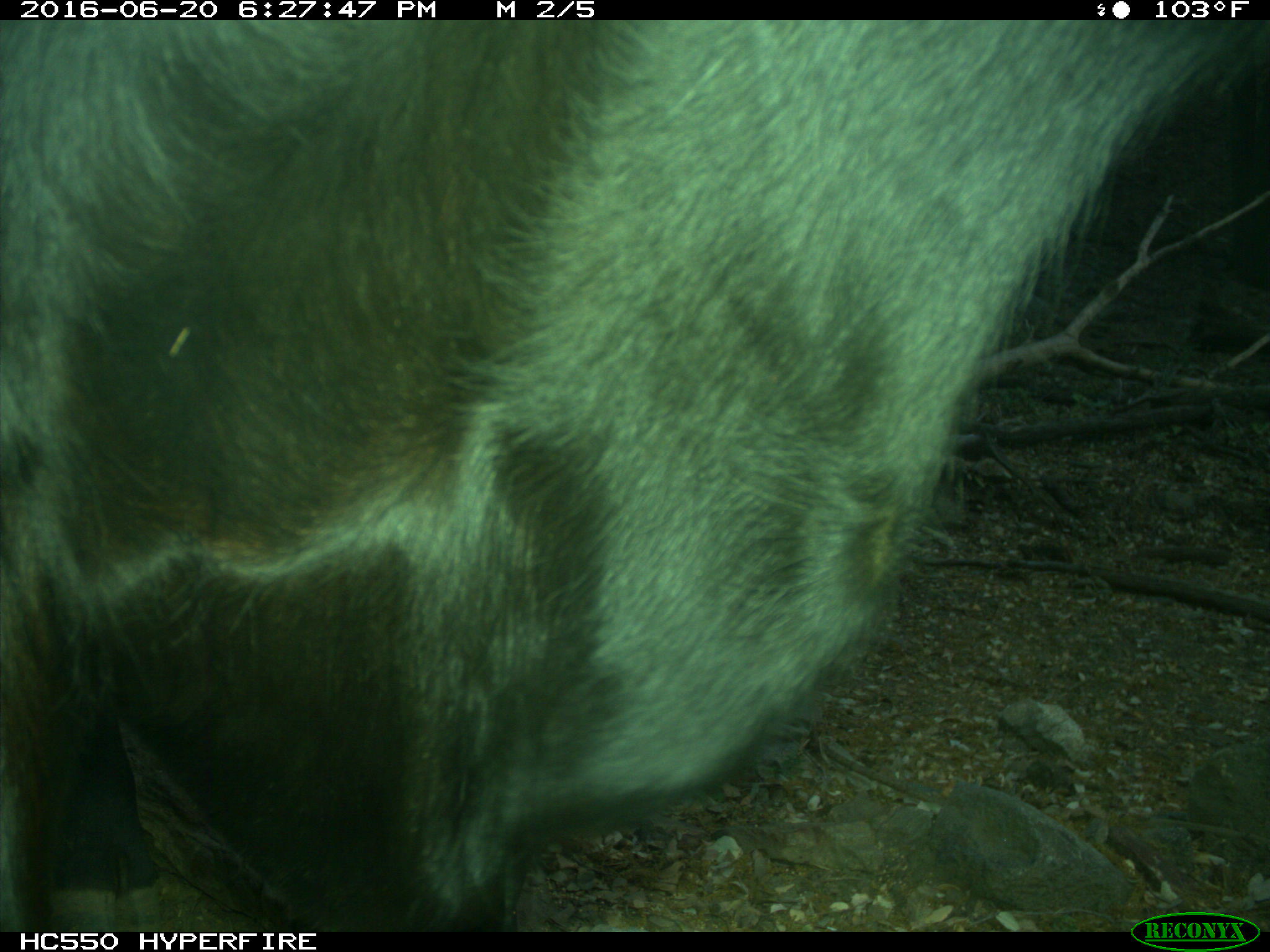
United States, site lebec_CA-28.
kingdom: Animalia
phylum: Chordata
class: Mammalia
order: Artiodactyla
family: Bovidae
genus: Bos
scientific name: Bos taurus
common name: domestic cow